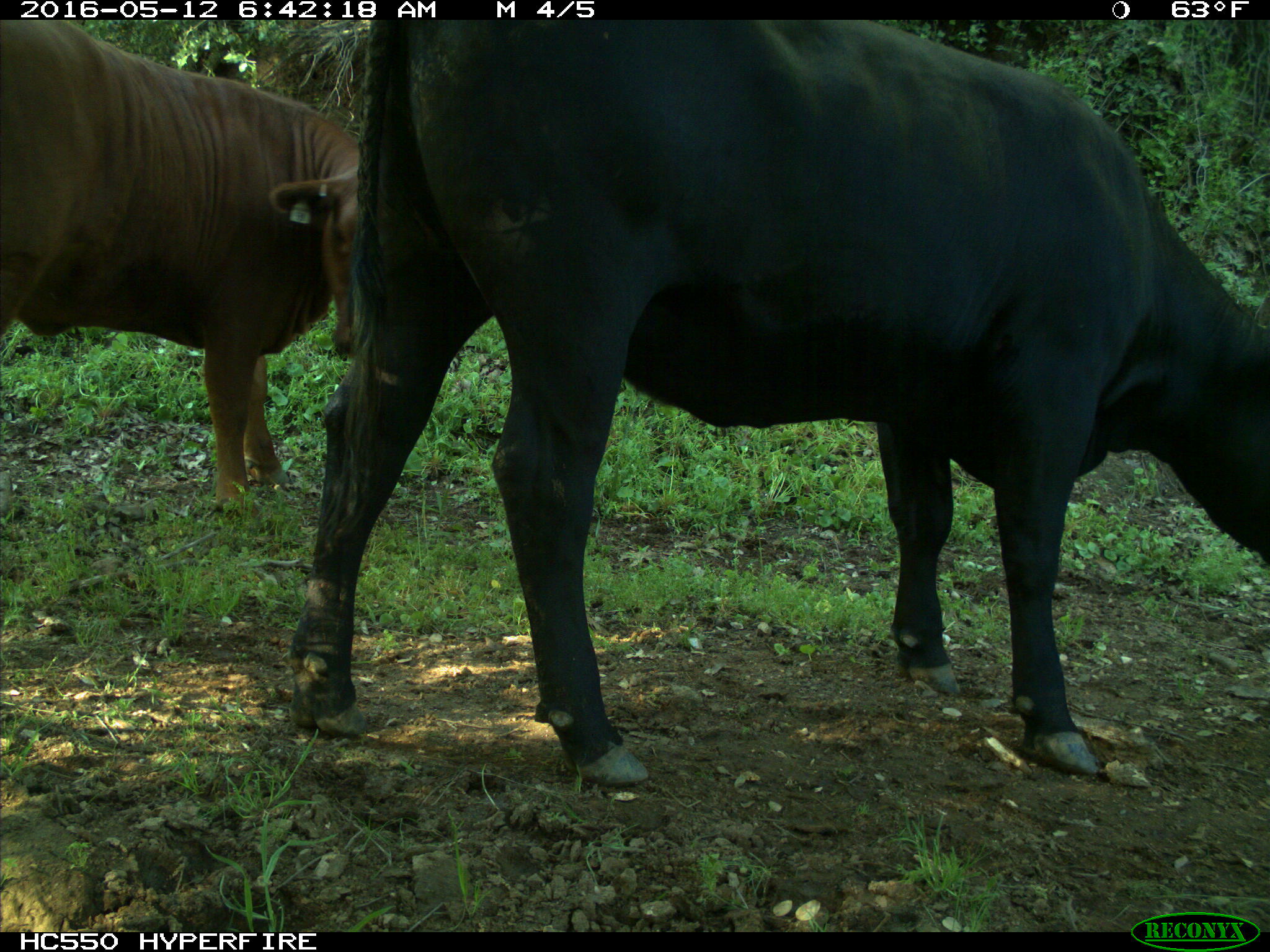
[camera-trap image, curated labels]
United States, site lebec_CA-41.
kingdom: Animalia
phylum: Chordata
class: Mammalia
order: Artiodactyla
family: Bovidae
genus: Bos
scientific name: Bos taurus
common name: domestic cow